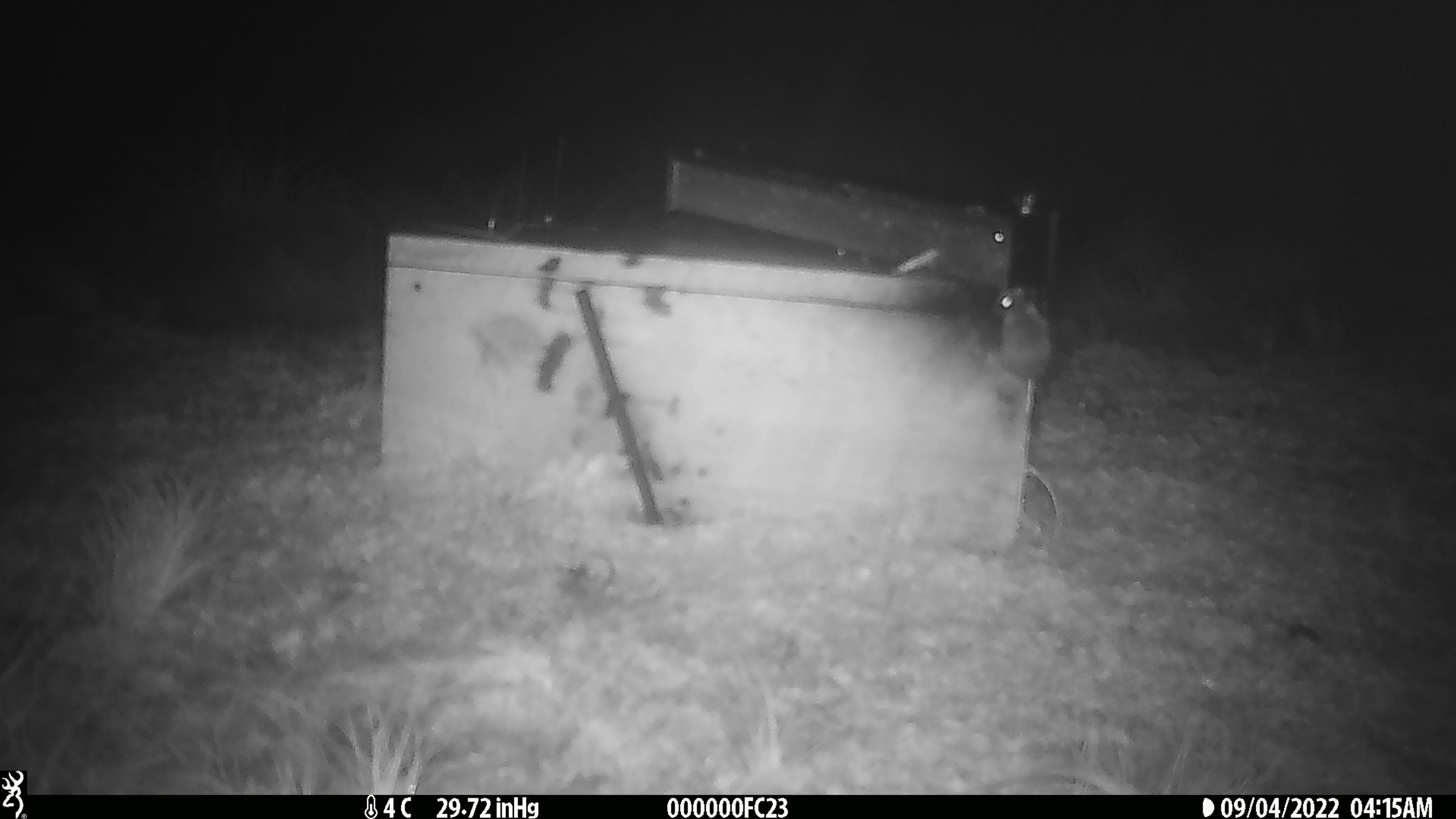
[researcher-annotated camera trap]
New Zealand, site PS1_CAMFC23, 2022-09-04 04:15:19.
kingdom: Animalia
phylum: Chordata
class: Mammalia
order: Rodentia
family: Muridae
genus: Mus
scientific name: Mus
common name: mouse